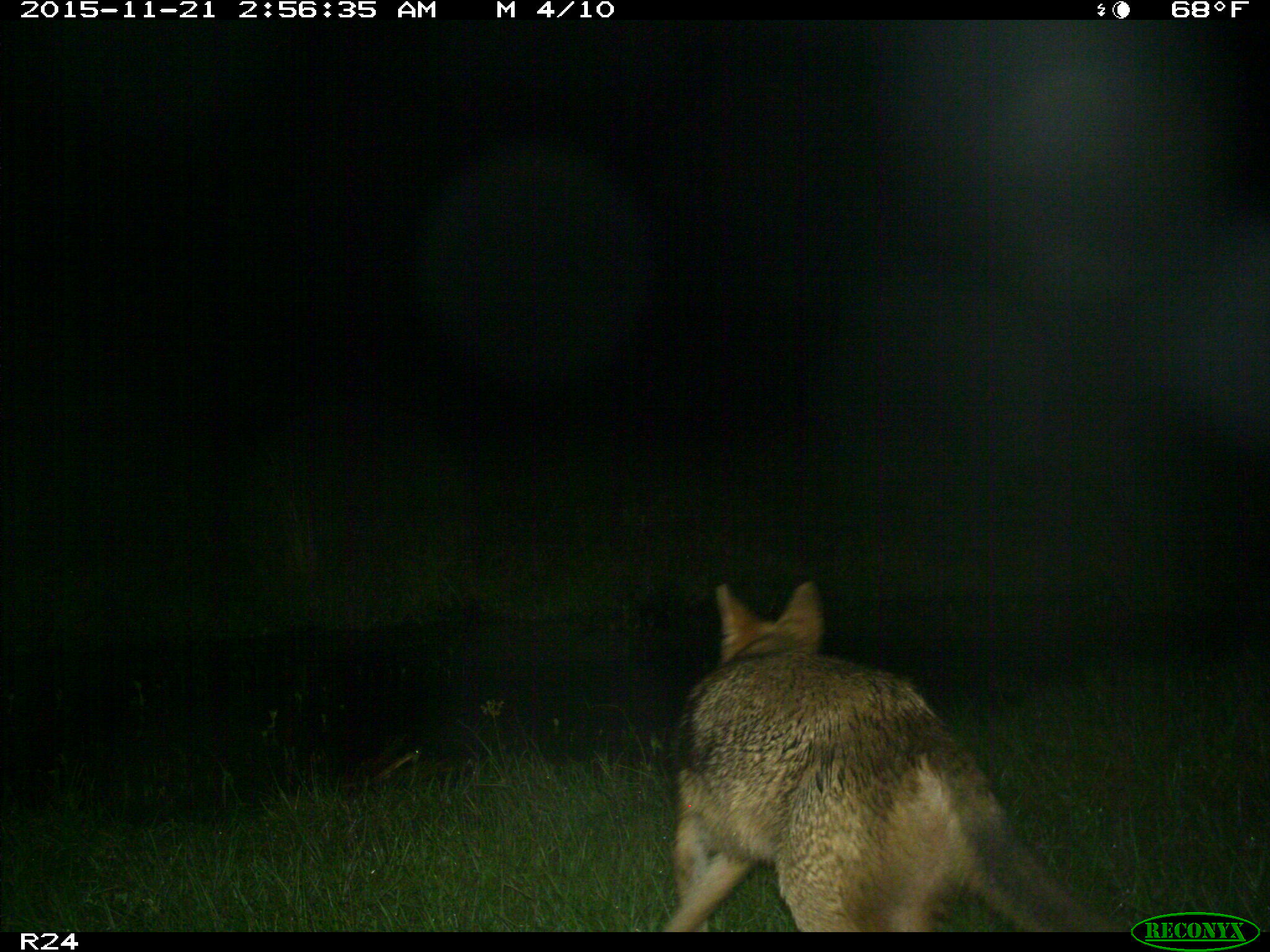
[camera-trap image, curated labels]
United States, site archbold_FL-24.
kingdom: Animalia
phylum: Chordata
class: Mammalia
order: Carnivora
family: Canidae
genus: Canis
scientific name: Canis latrans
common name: coyote